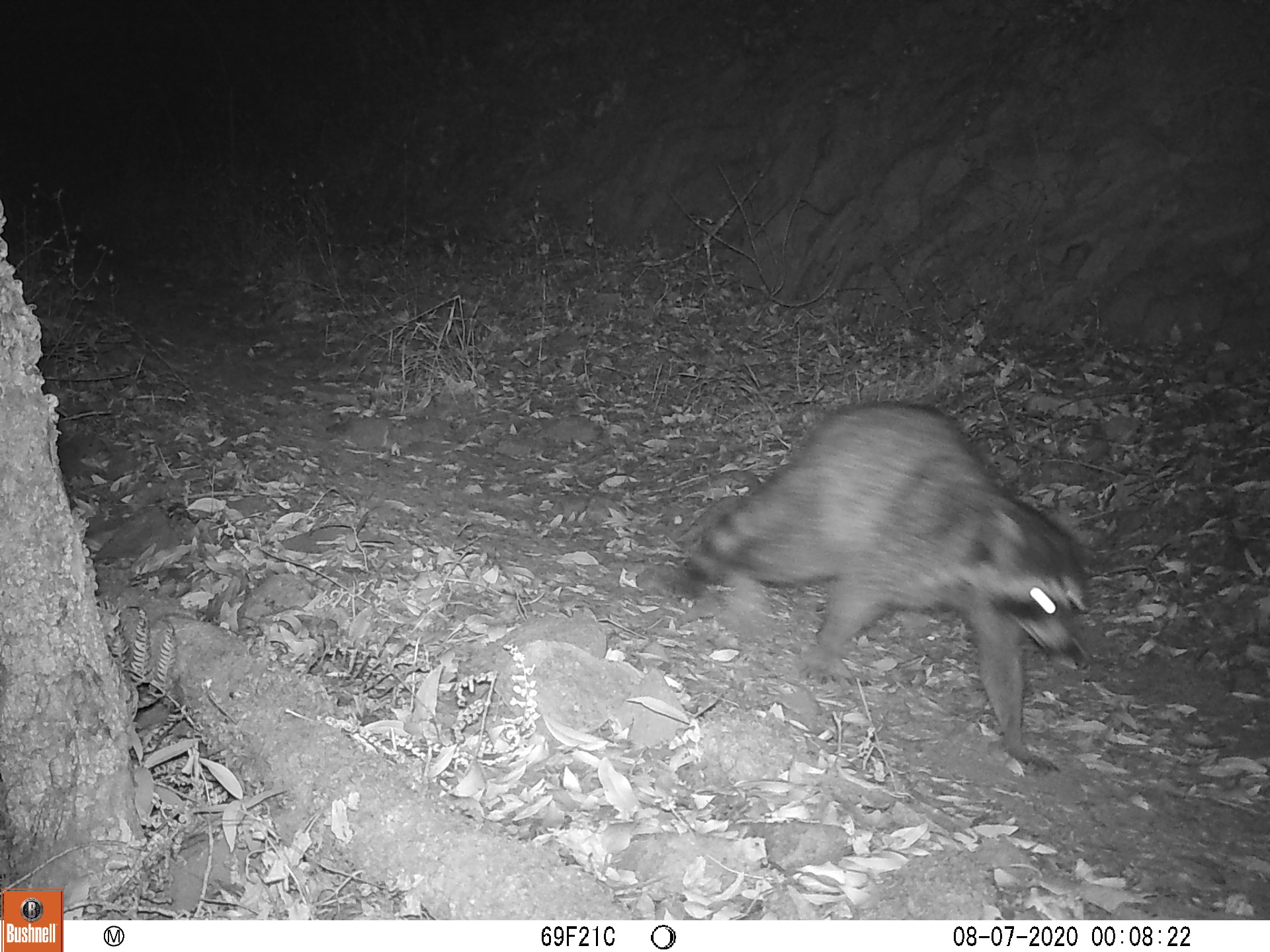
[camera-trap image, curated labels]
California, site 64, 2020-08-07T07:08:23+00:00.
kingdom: Animalia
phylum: Chordata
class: Mammalia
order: Carnivora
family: Procyonidae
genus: Procyon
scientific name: Procyon lotor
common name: raccoon